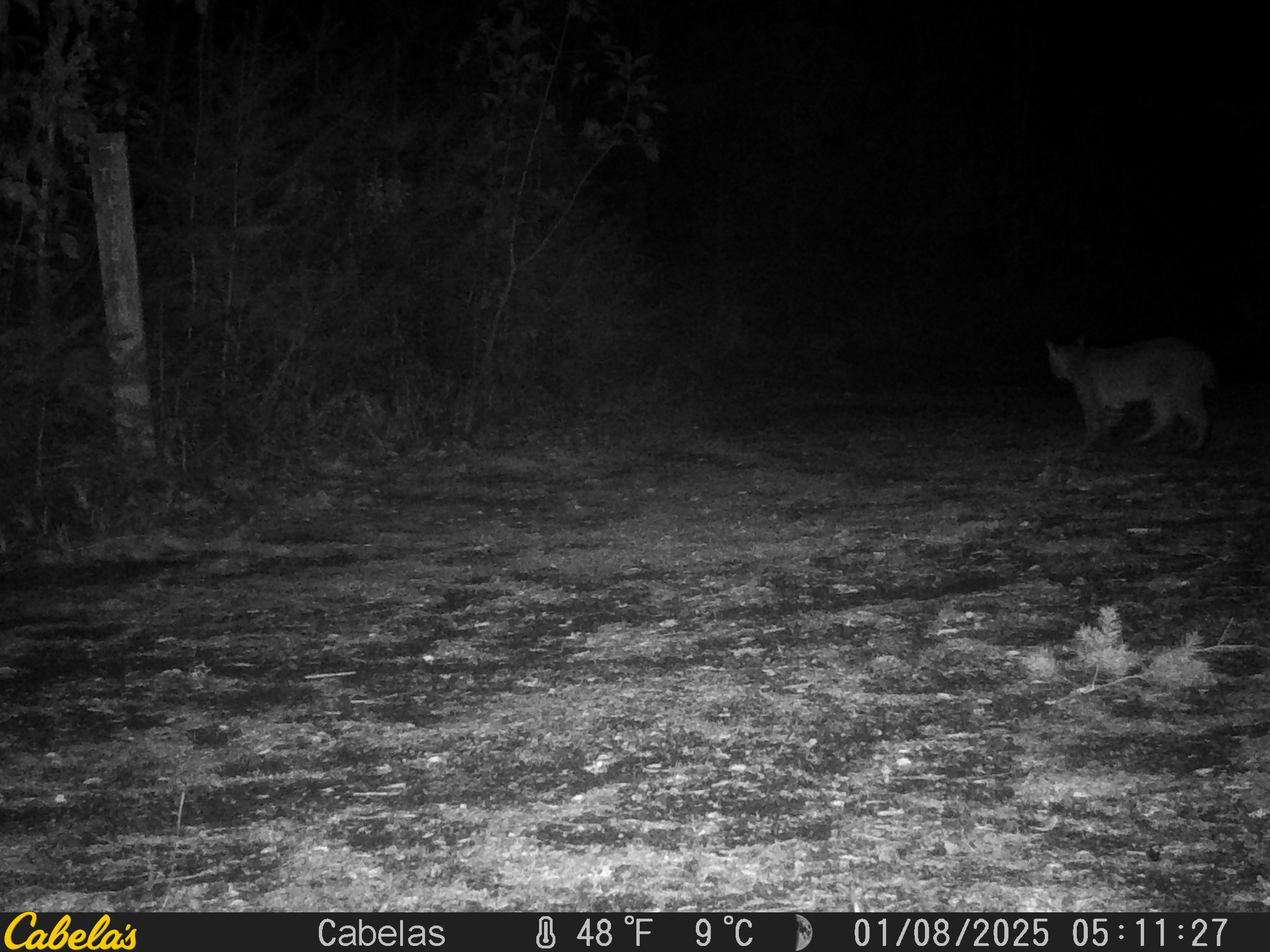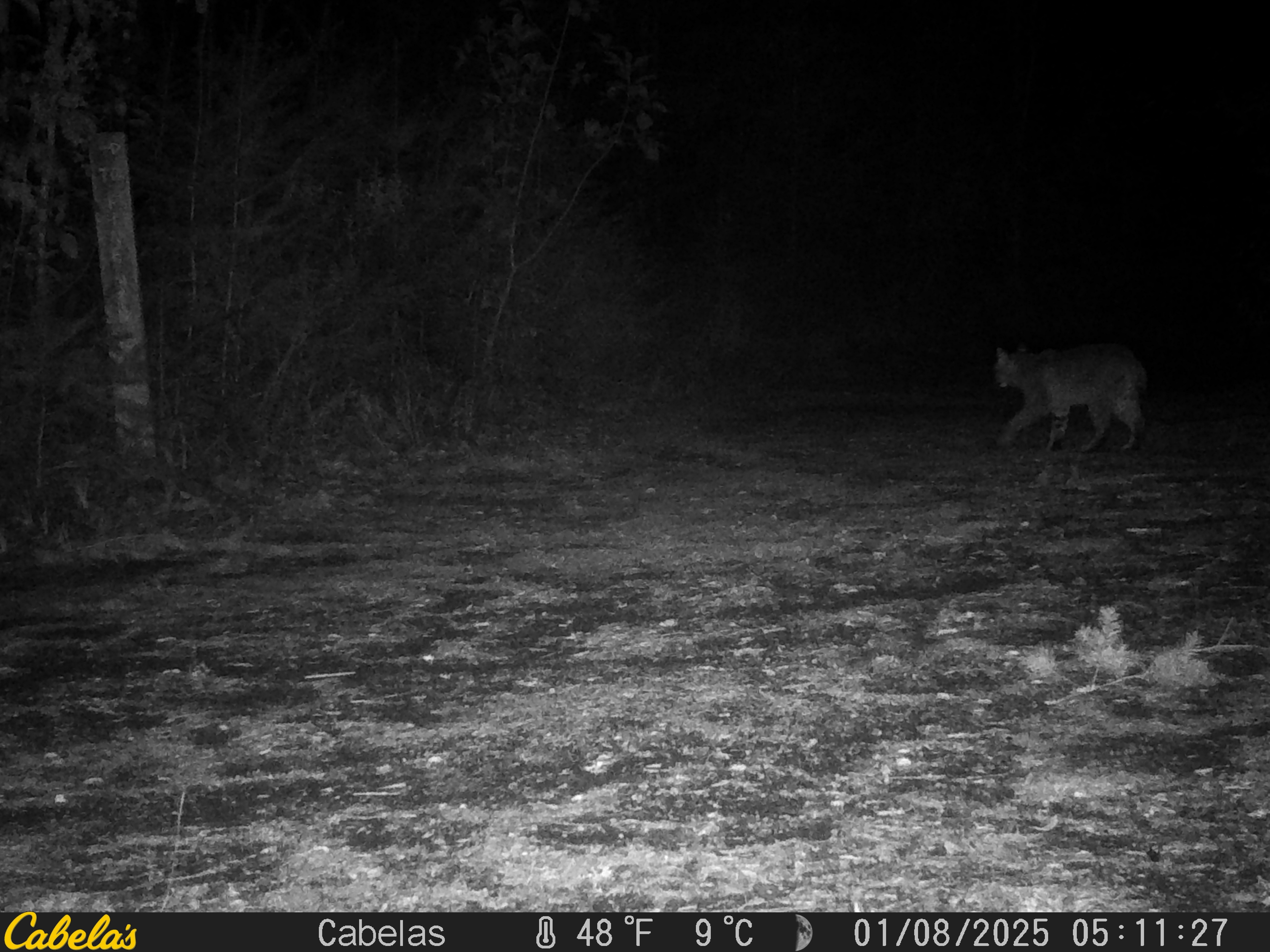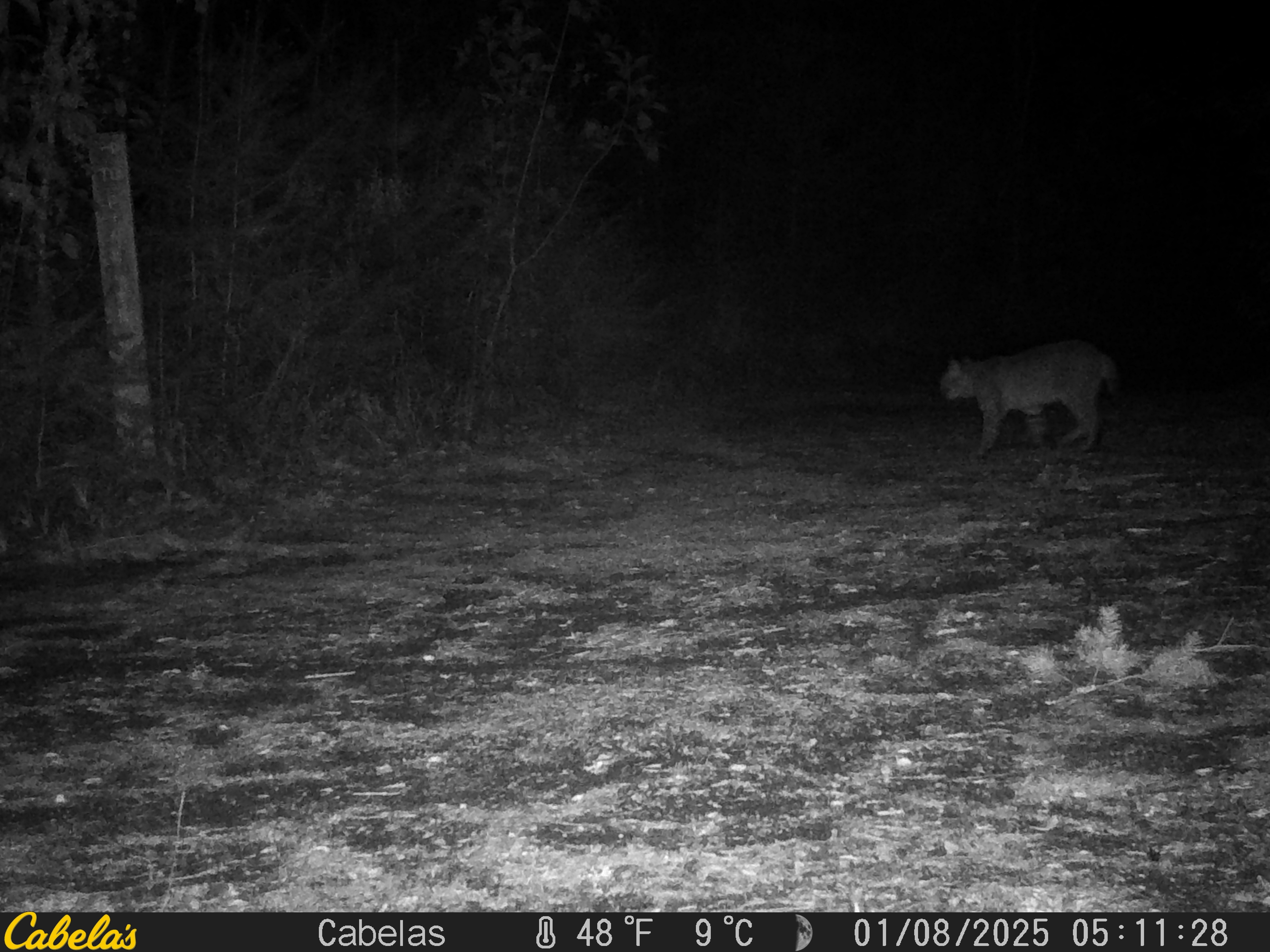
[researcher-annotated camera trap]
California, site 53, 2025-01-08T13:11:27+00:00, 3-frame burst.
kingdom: Animalia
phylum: Chordata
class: Mammalia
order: Carnivora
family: Felidae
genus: Lynx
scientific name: Lynx rufus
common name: bobcat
Bobcat (Lynx rufus).